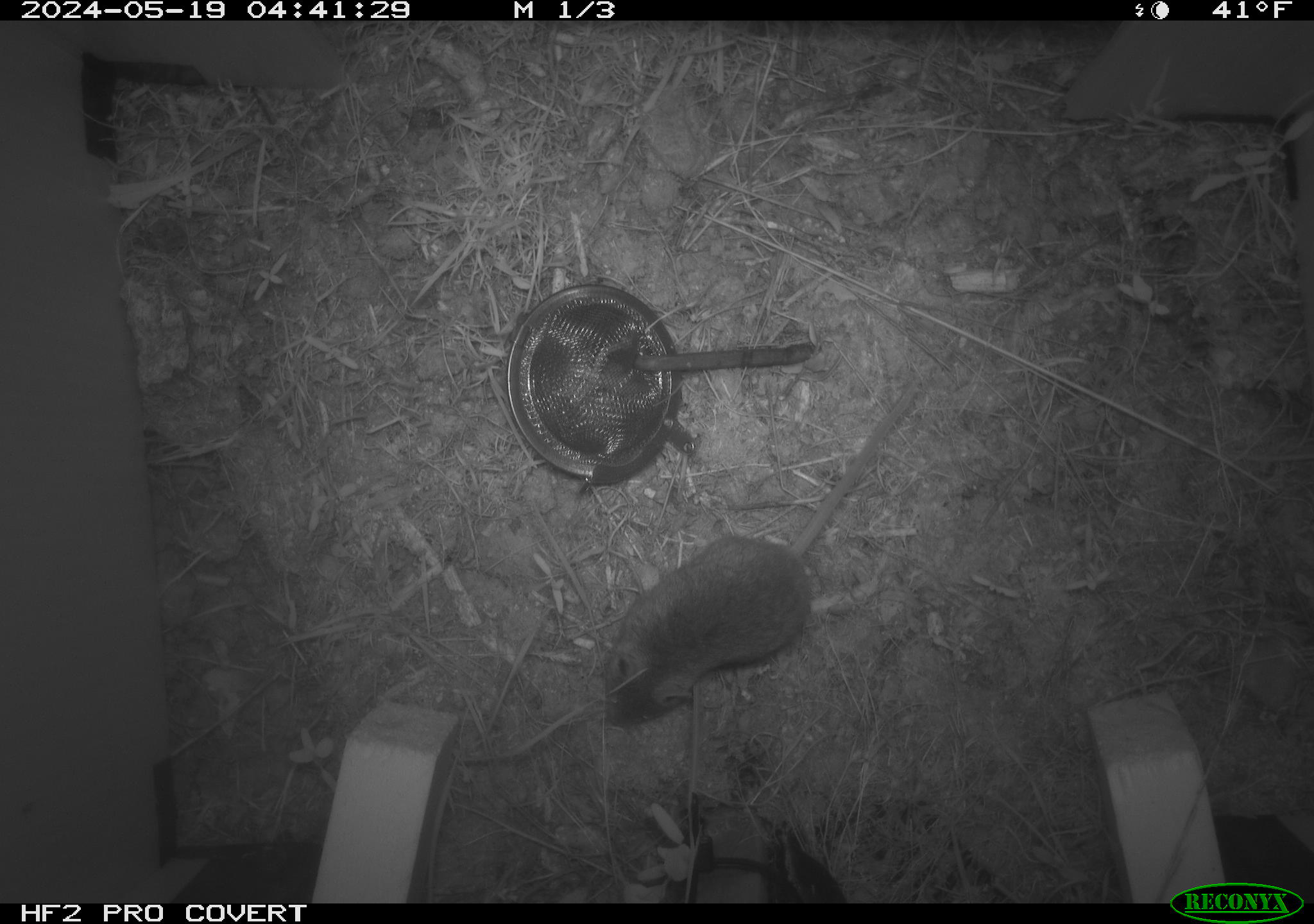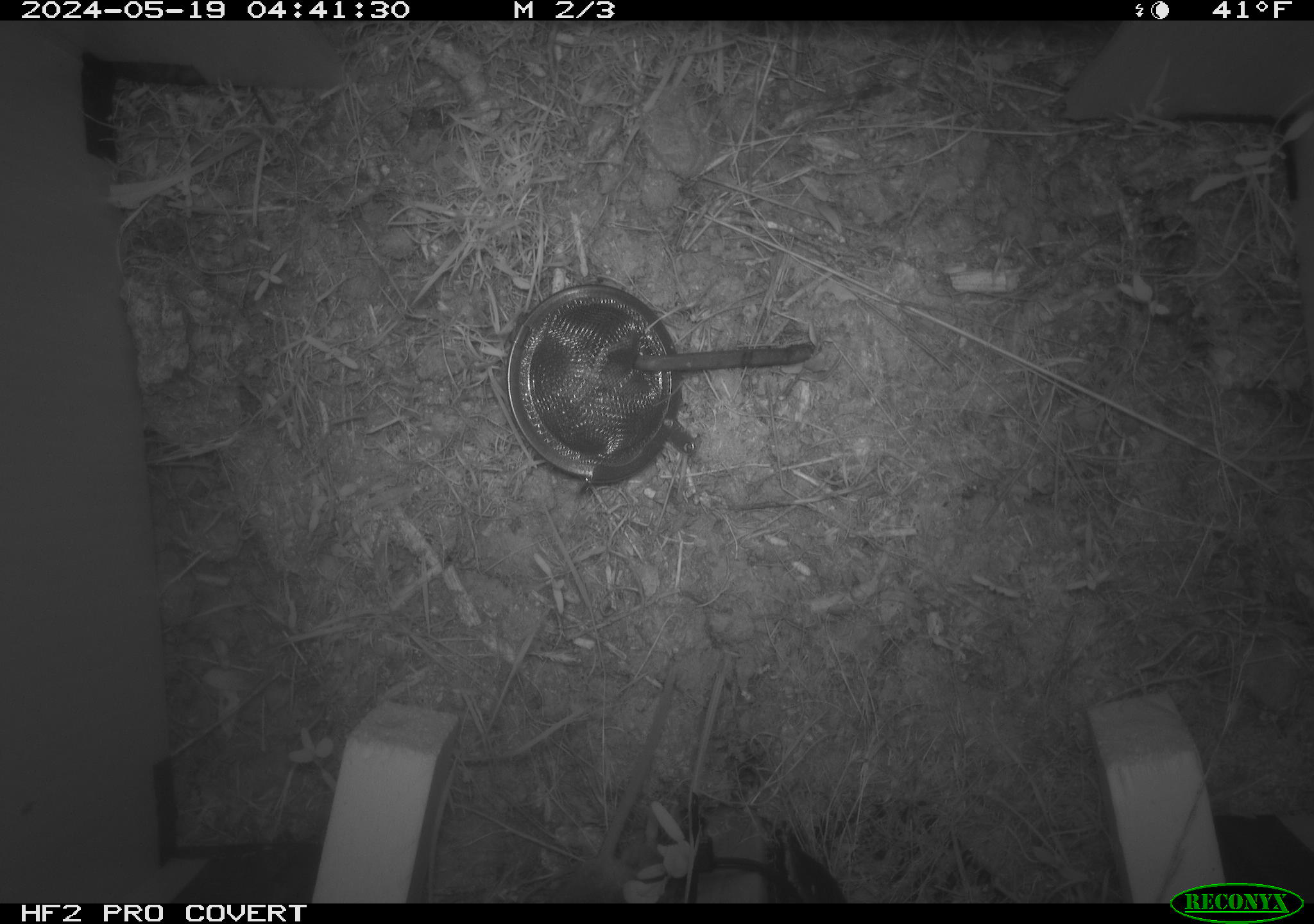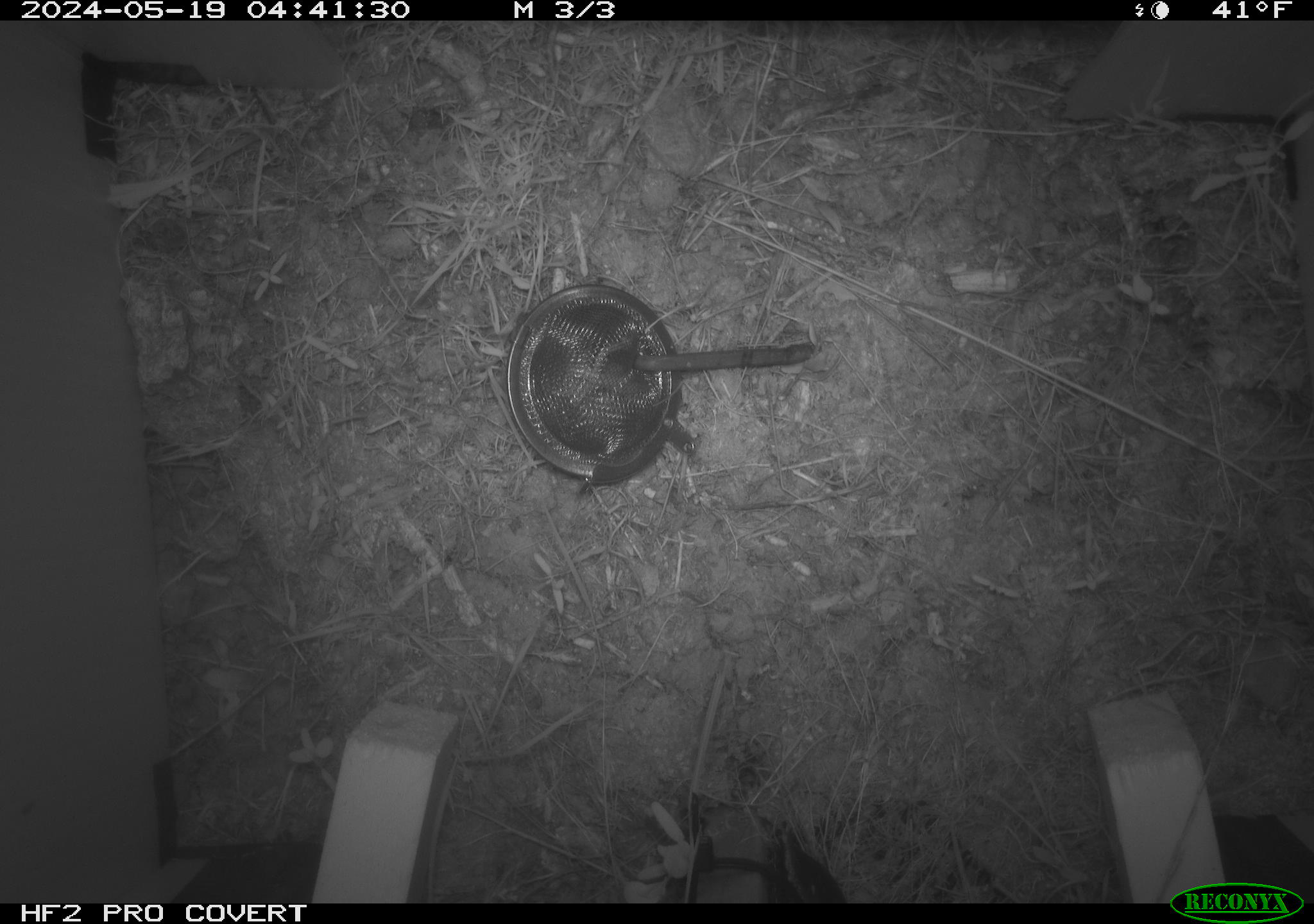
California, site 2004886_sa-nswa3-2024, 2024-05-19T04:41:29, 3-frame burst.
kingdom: Animalia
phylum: Chordata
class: Mammalia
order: Rodentia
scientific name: Rodentia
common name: rodent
Rodent (Rodentia).